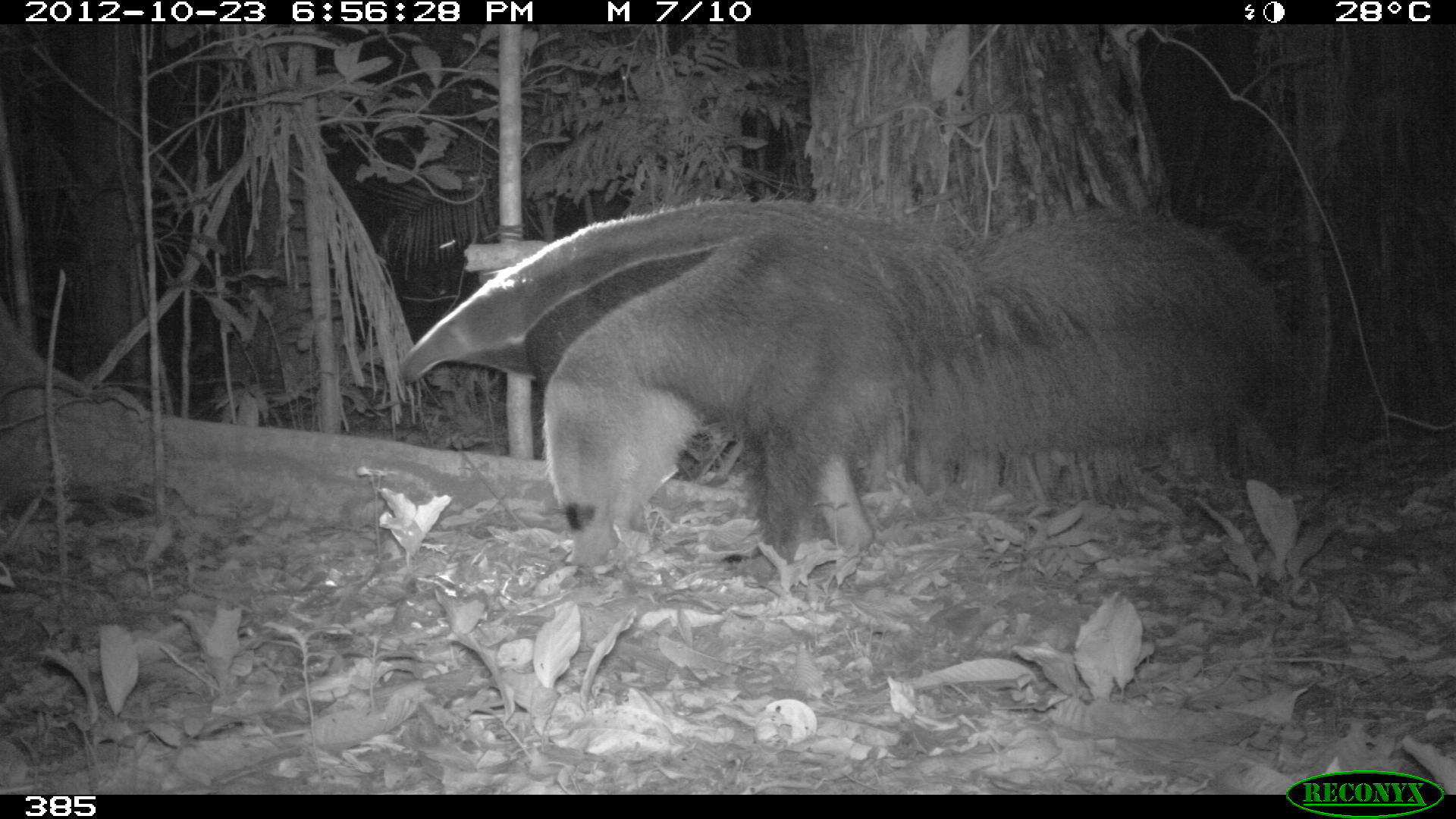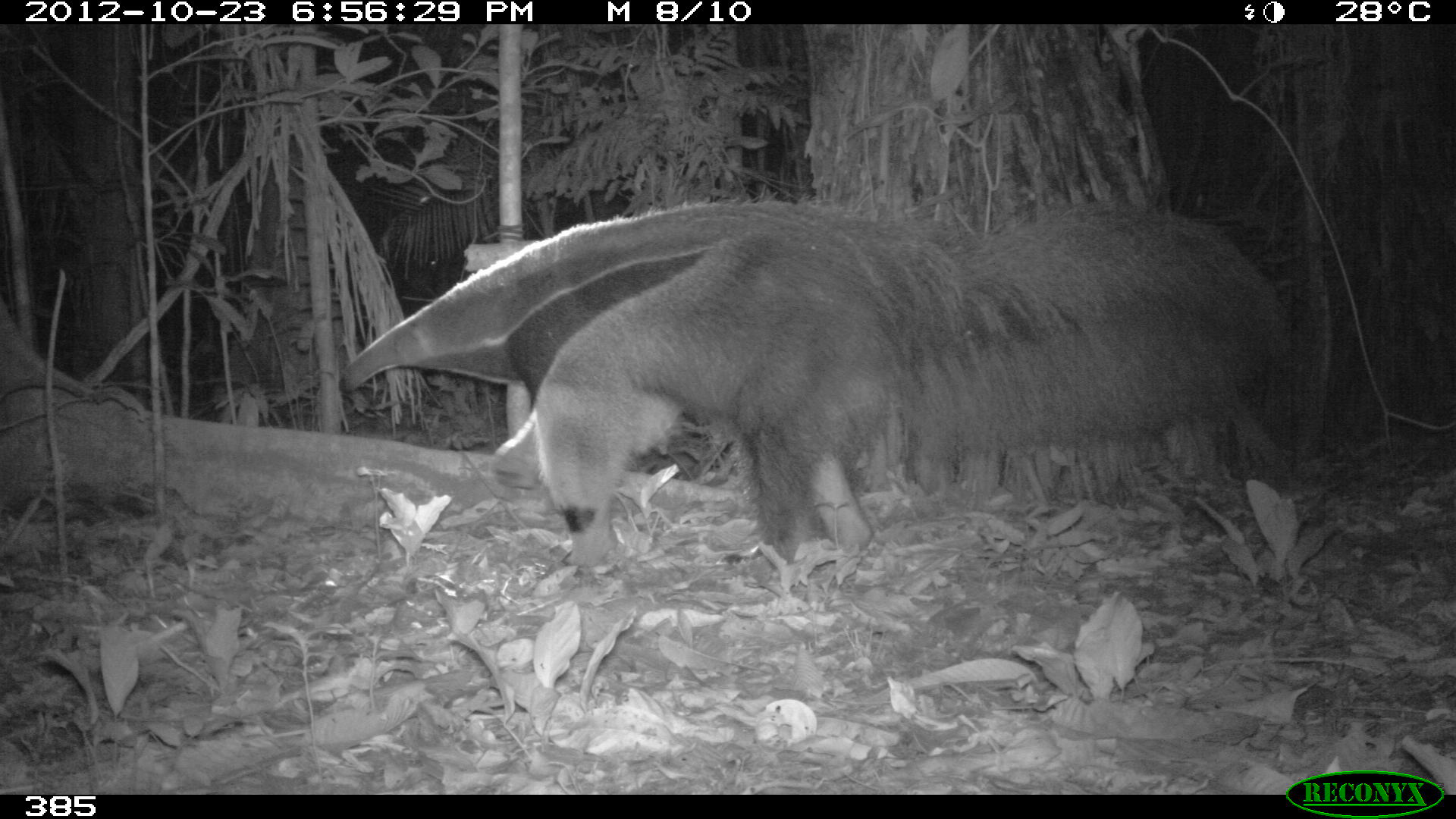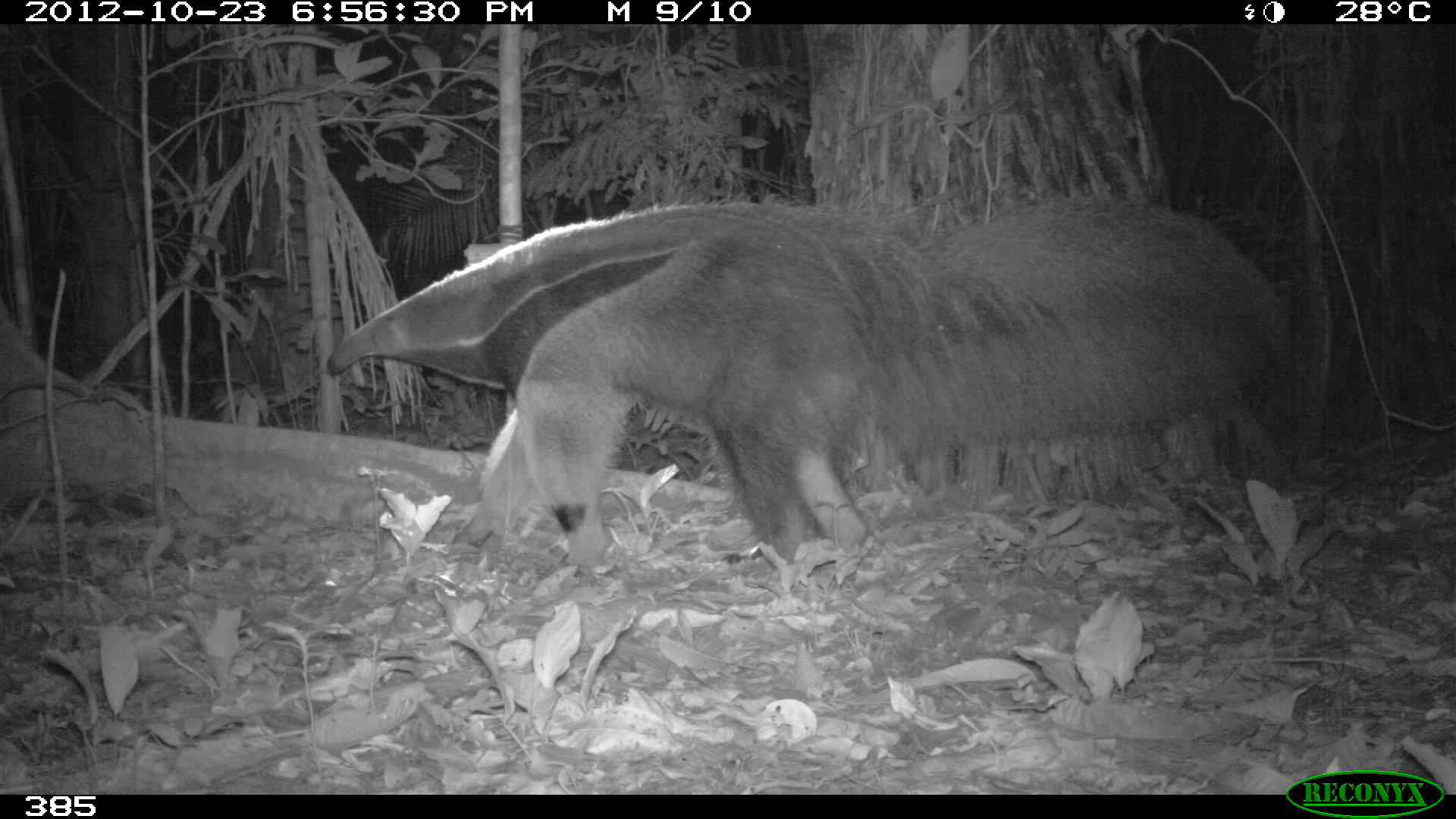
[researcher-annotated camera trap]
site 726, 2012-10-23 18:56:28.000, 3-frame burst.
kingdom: Animalia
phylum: Chordata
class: Mammalia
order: Pilosa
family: Myrmecophagidae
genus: Myrmecophaga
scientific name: Myrmecophaga tridactyla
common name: giant anteater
Myrmecophaga tridactyla (giant anteater).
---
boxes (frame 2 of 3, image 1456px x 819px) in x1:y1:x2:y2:
myrmecophaga tridactyla: 339:186:1291:560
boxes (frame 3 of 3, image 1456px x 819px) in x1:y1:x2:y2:
myrmecophaga tridactyla: 322:182:1310:560